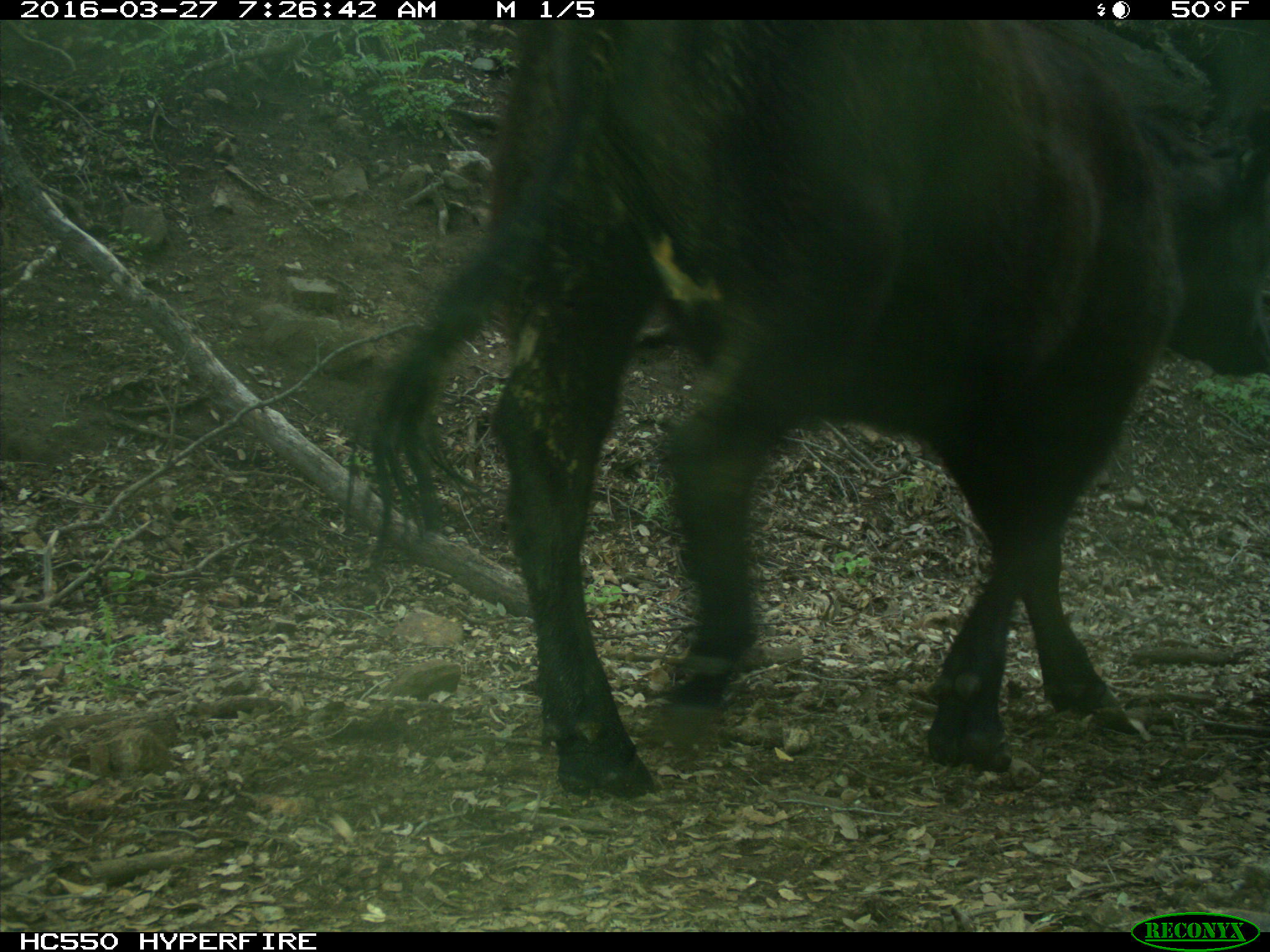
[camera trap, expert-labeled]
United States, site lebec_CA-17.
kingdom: Animalia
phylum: Chordata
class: Mammalia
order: Artiodactyla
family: Bovidae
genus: Bos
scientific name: Bos taurus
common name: domestic cow